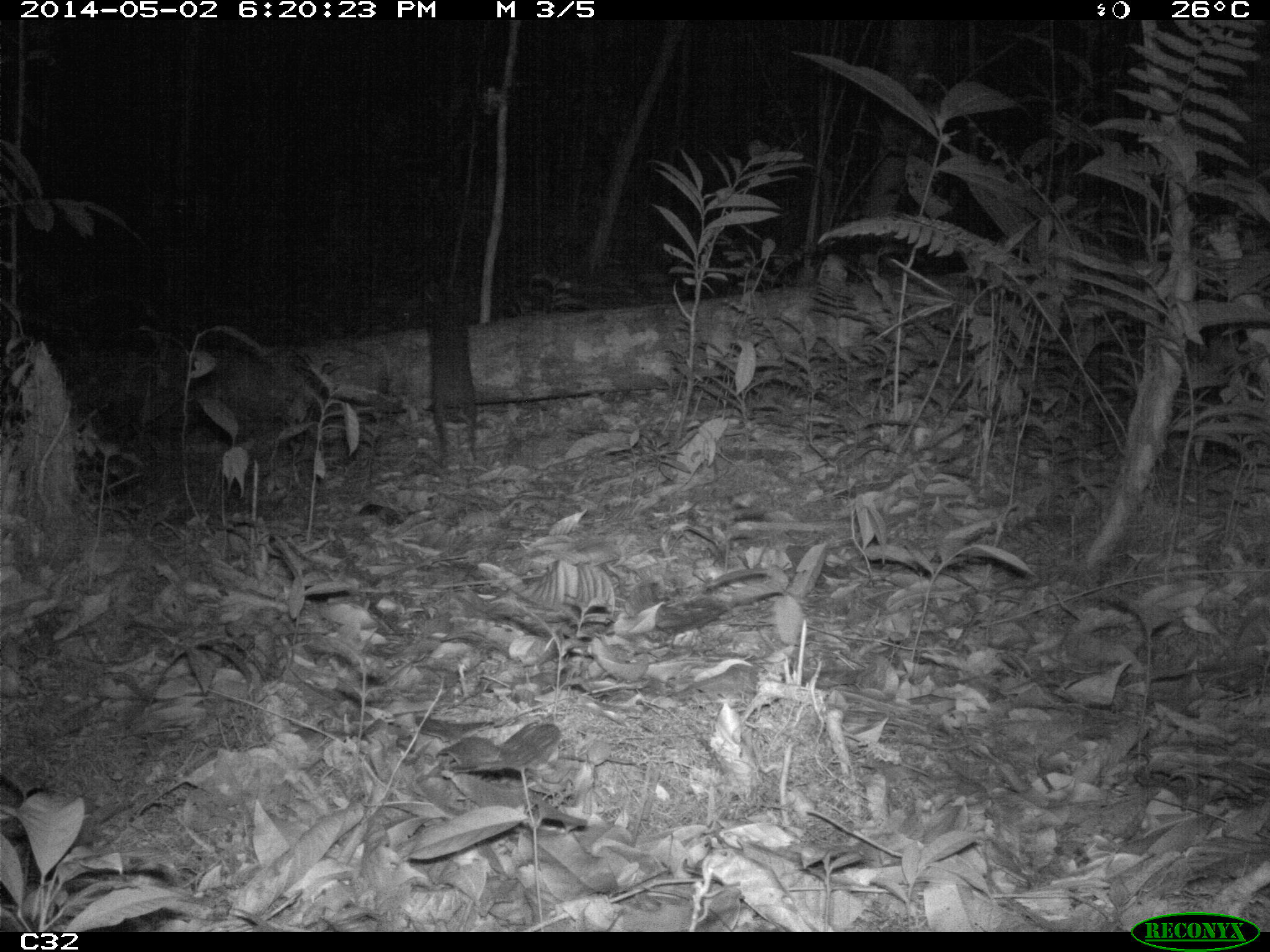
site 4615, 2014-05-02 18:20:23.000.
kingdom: Animalia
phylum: Chordata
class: Mammalia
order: Rodentia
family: Dasyproctidae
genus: Myoprocta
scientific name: Myoprocta pratti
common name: green acouchi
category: myoprocta pratii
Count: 2.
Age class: adult.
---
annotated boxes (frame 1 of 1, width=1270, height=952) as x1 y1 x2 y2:
myoprocta pratii: 424 280 478 466